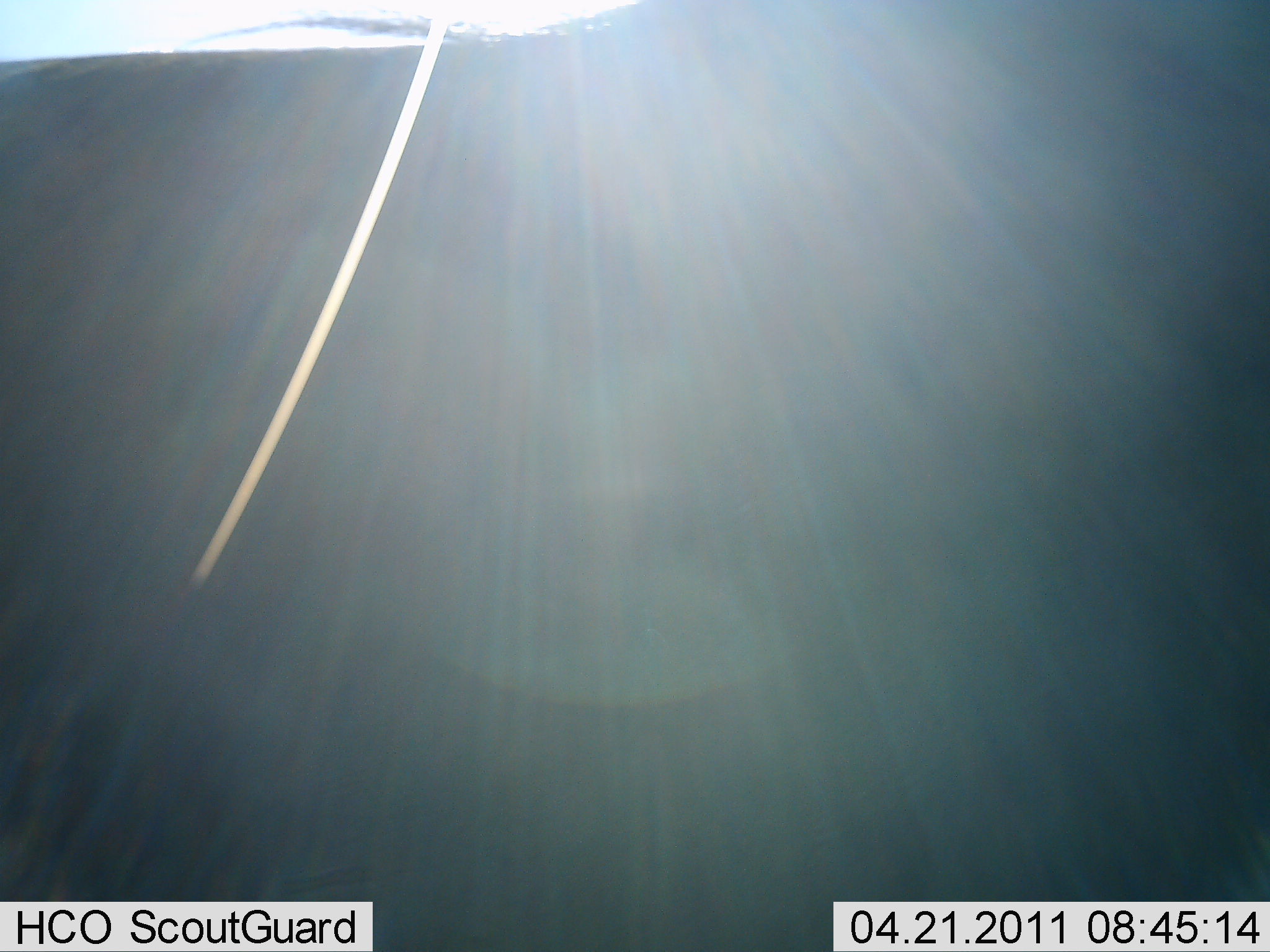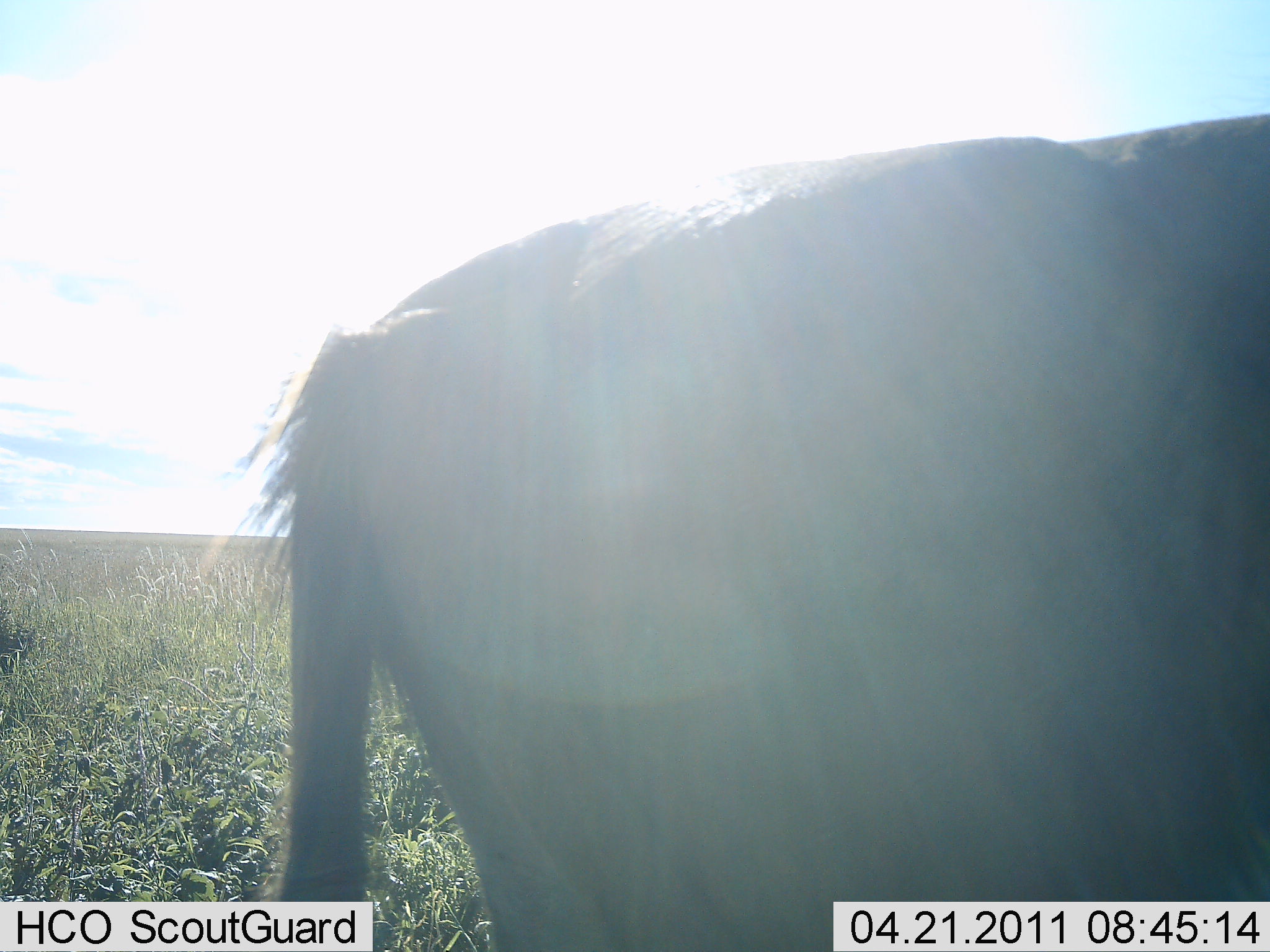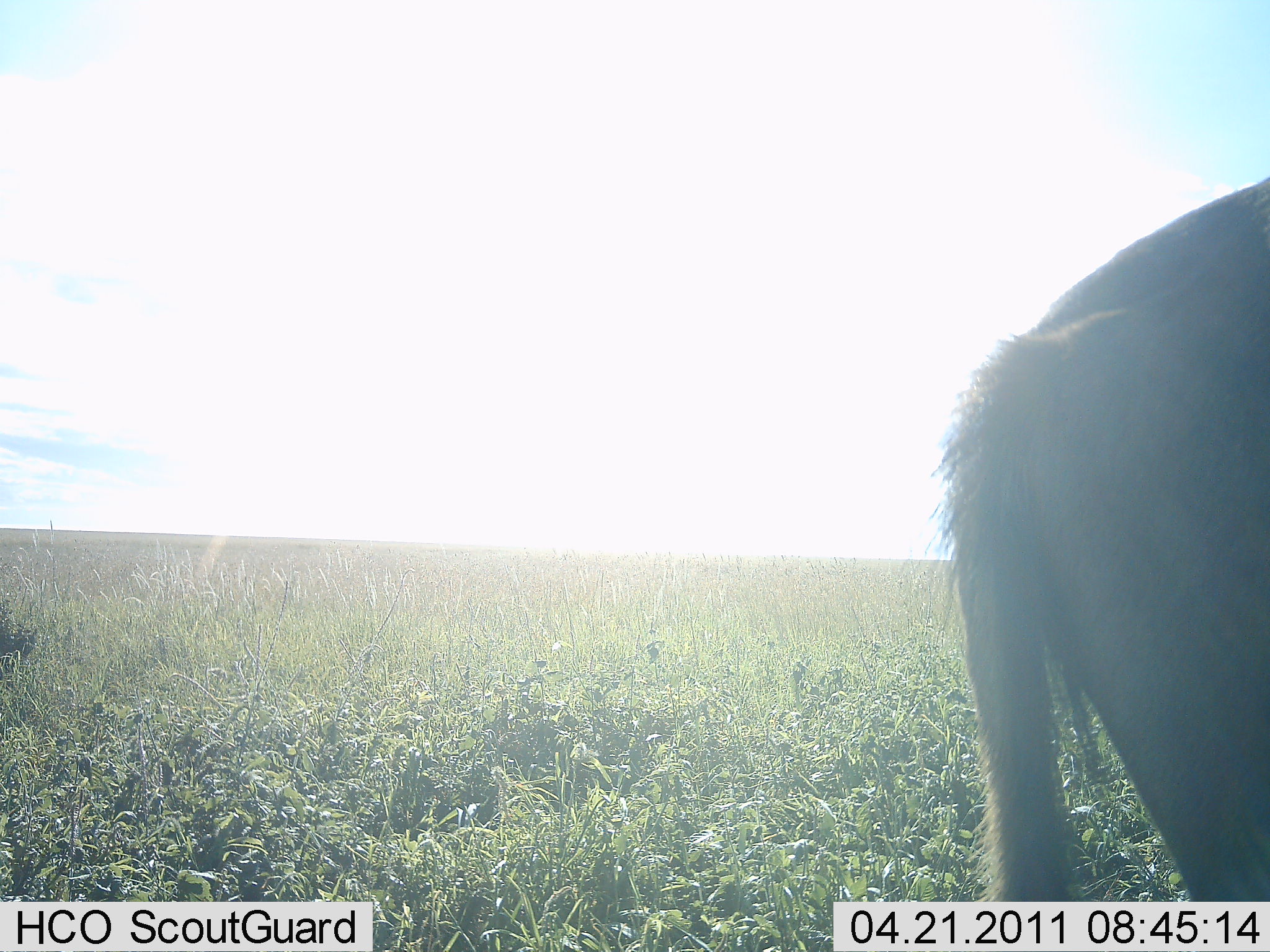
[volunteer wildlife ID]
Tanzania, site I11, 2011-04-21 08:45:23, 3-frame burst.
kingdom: Animalia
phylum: Chordata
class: Mammalia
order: Artiodactyla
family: Bovidae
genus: Connochaetes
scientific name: Connochaetes taurinus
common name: blue wildebeest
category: wildebeest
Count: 1.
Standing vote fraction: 0%.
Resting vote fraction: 0%.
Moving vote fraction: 100%.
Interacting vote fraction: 0%.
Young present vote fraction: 0%.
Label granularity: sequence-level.